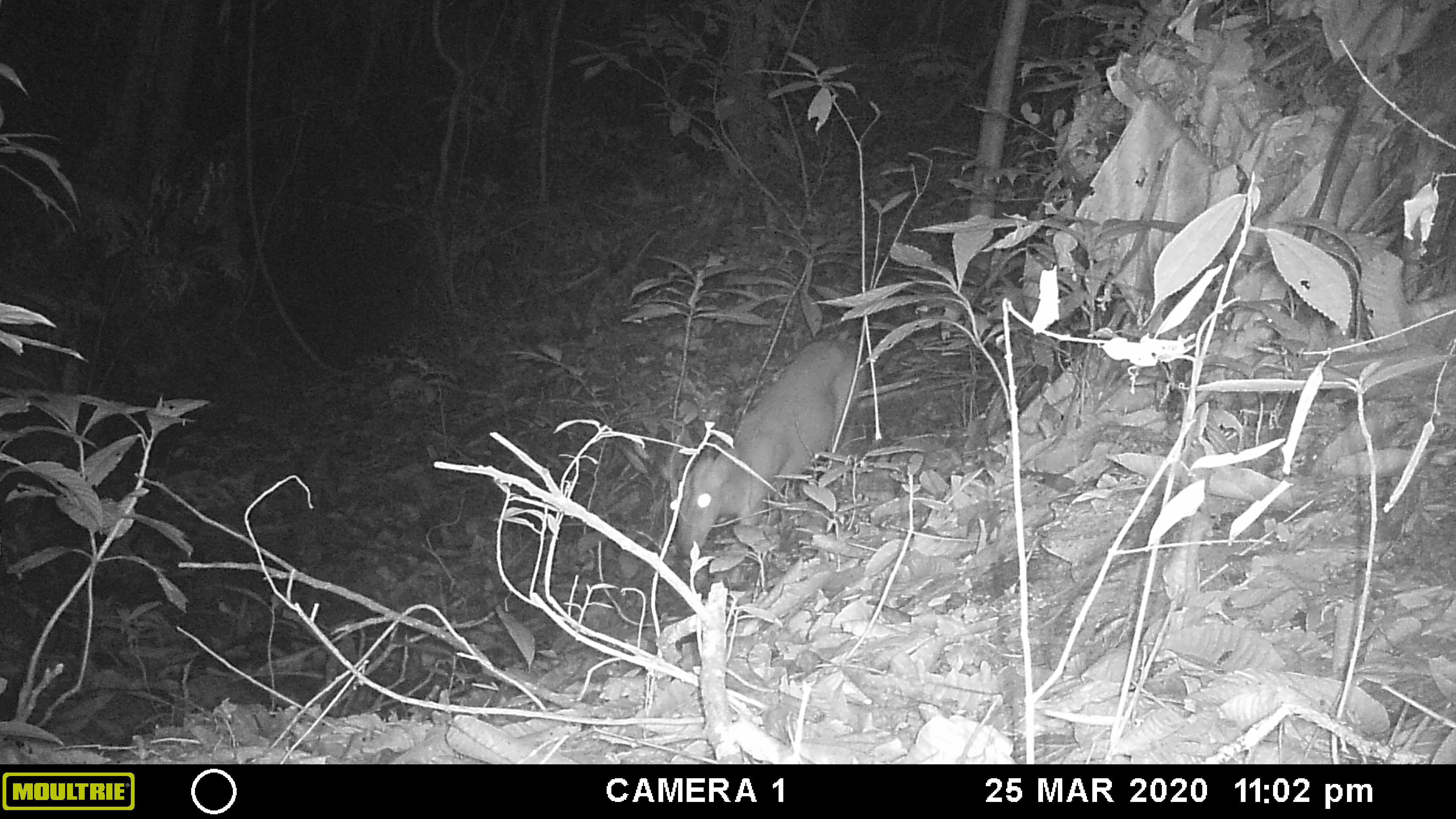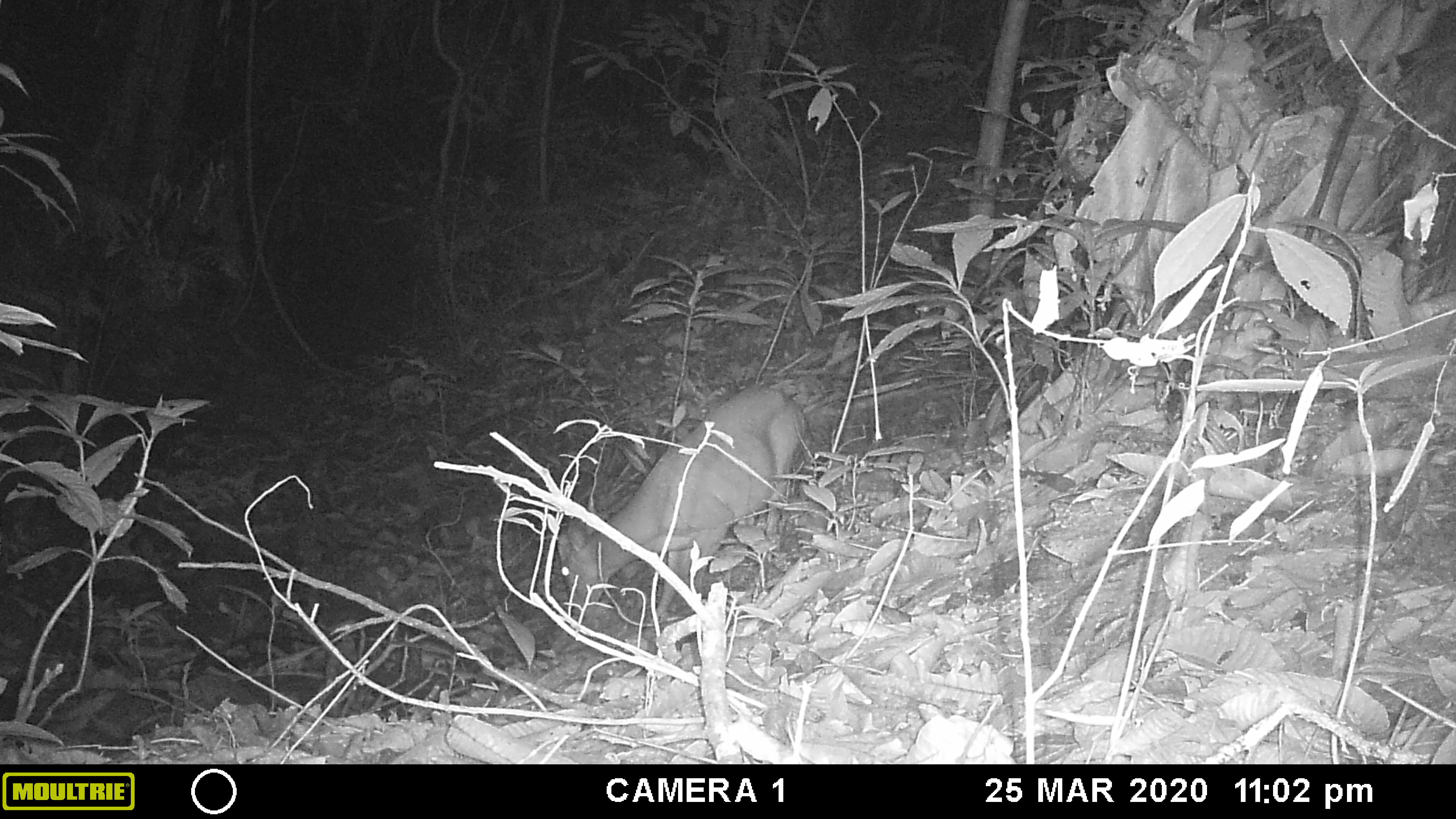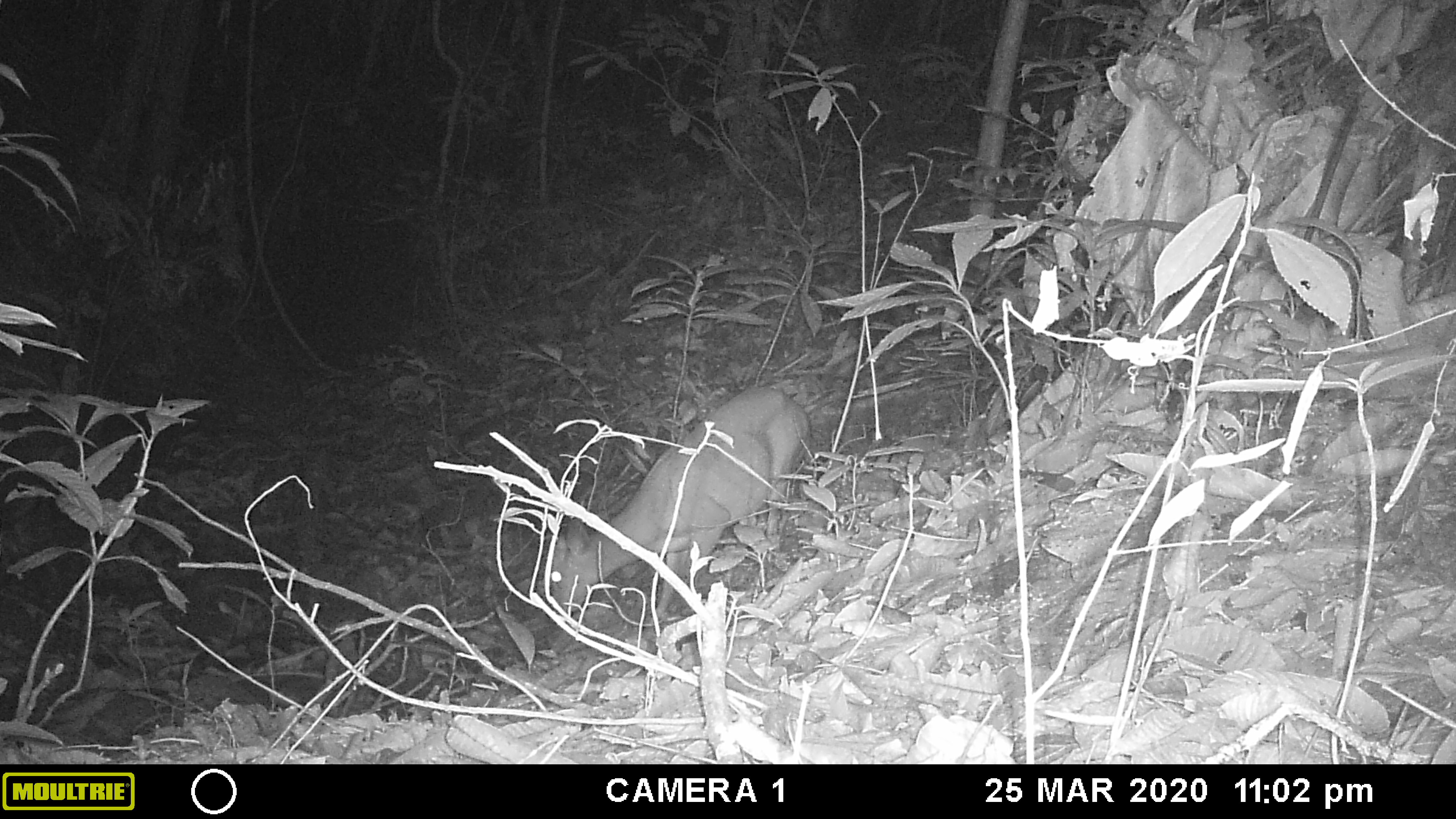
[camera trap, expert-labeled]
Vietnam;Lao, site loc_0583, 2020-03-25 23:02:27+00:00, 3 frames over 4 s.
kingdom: Animalia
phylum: Chordata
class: Mammalia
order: Artiodactyla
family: Cervidae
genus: Muntiacus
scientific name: Muntiacus muntjak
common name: red muntjac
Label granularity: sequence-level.